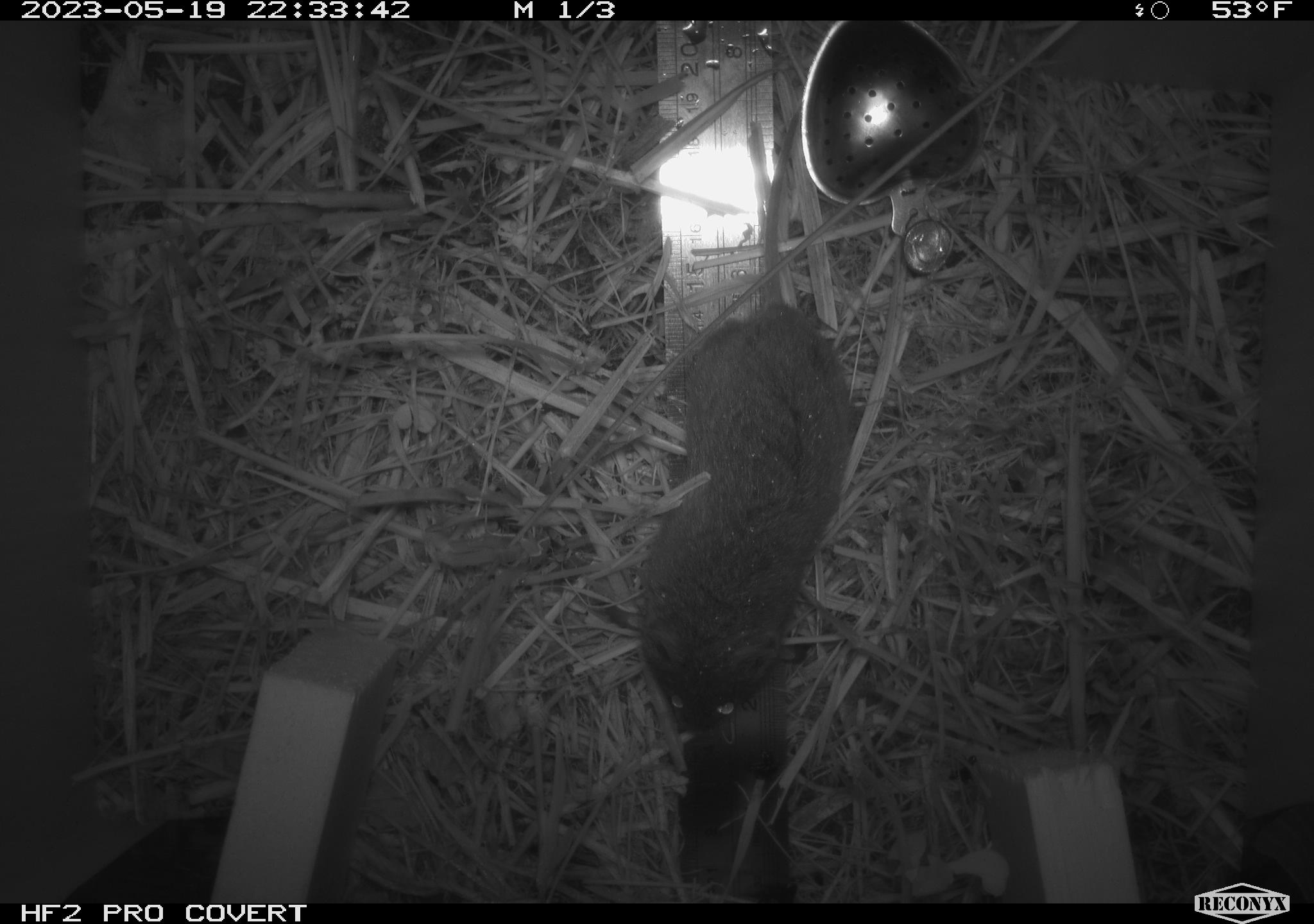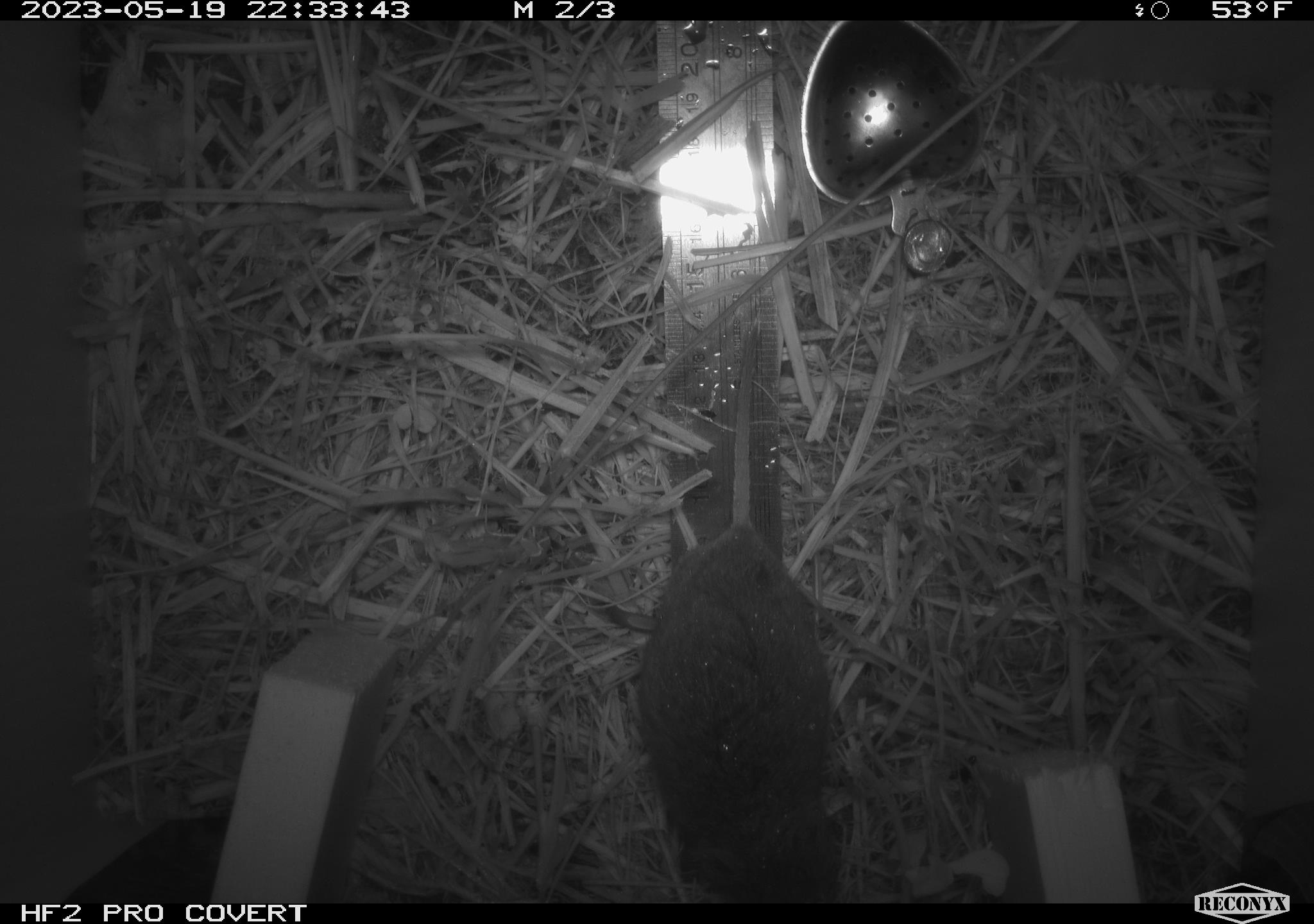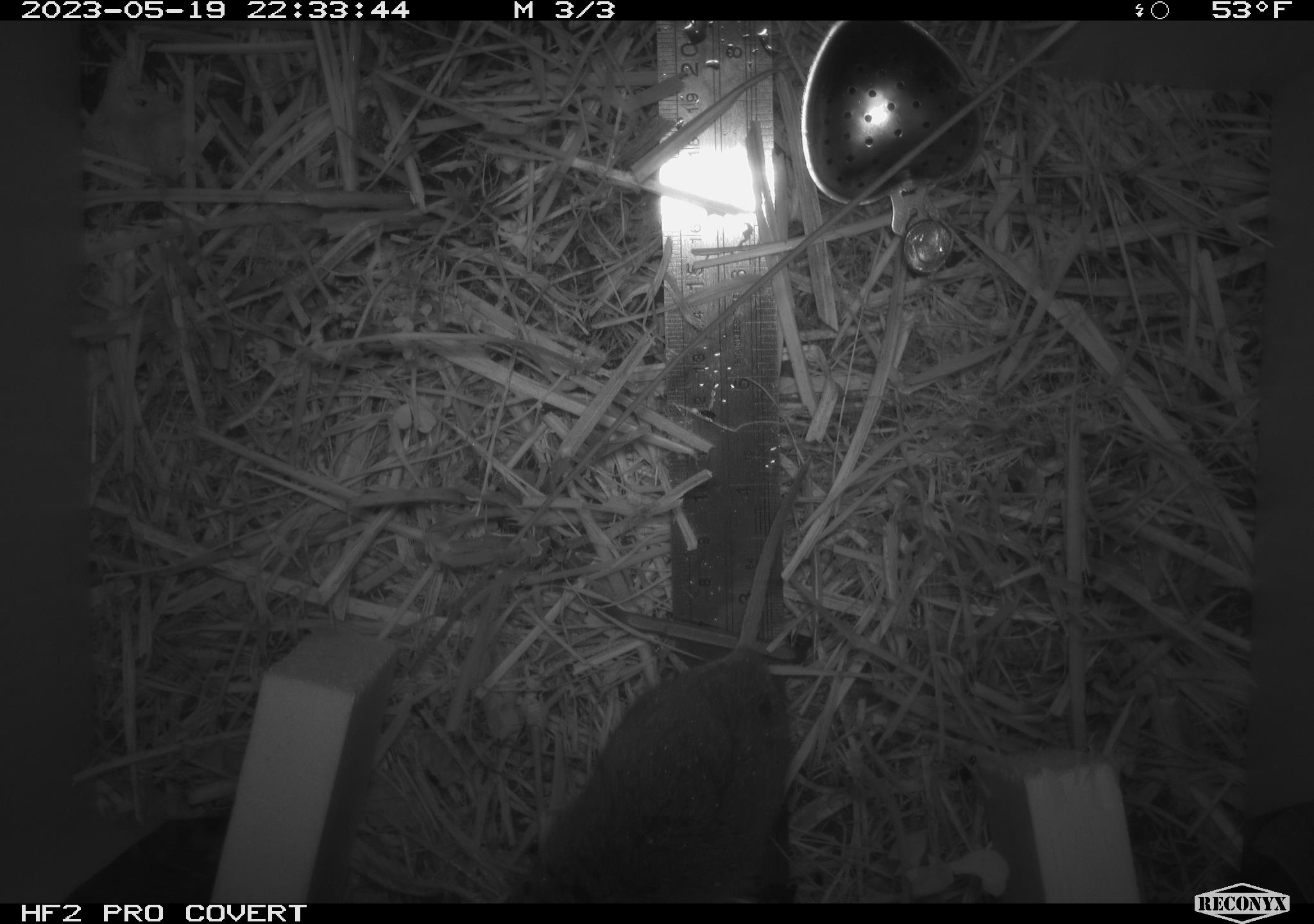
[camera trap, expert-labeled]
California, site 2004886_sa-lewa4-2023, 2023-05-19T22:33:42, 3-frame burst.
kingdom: Animalia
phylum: Chordata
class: Mammalia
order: Rodentia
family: Cricetidae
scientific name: Cricetidae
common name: hamsters, voles, lemmings, and allies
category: cricetidae family